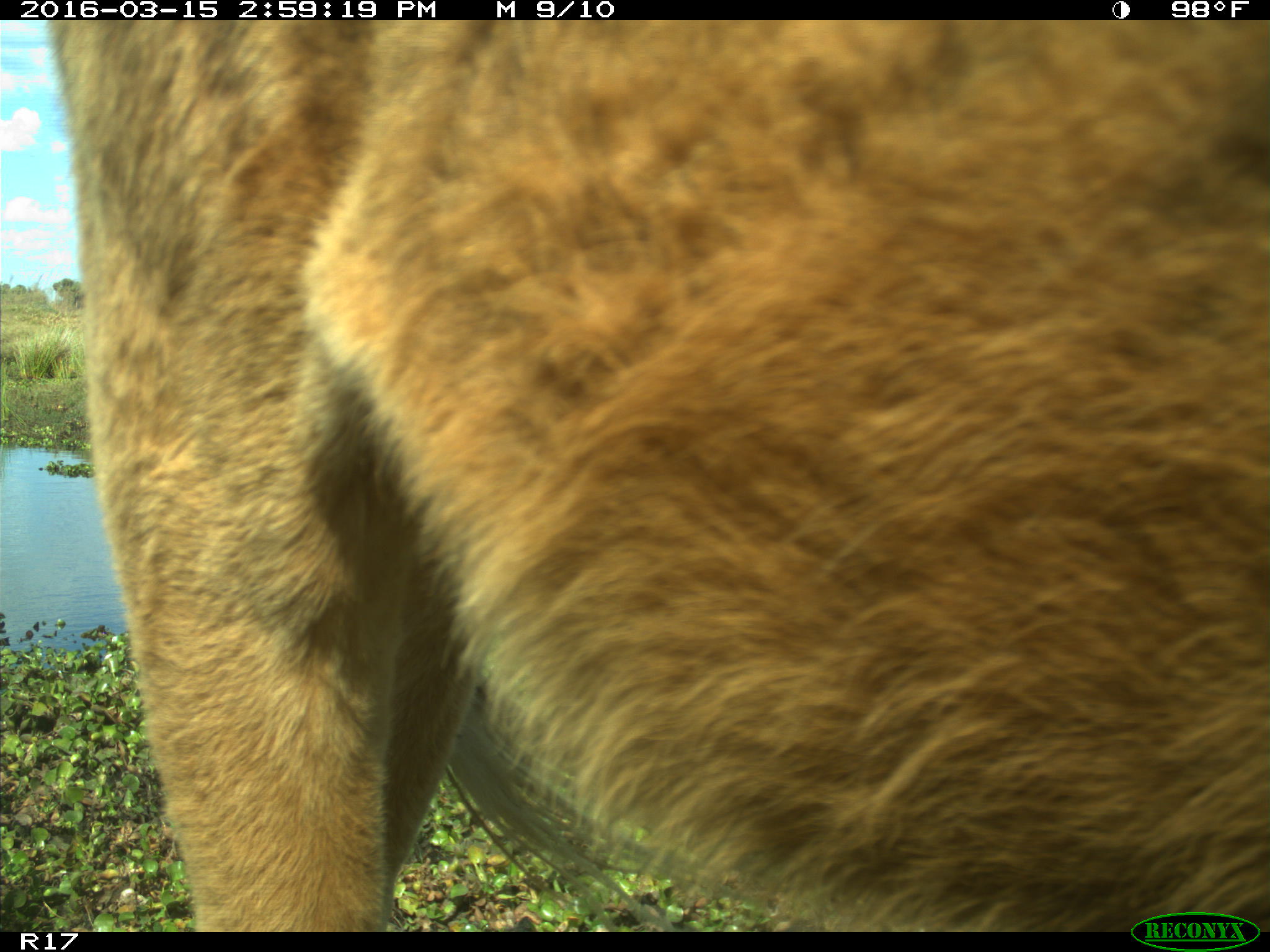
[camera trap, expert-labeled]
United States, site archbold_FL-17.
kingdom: Animalia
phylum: Chordata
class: Mammalia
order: Artiodactyla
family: Bovidae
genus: Bos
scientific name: Bos taurus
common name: domestic cow